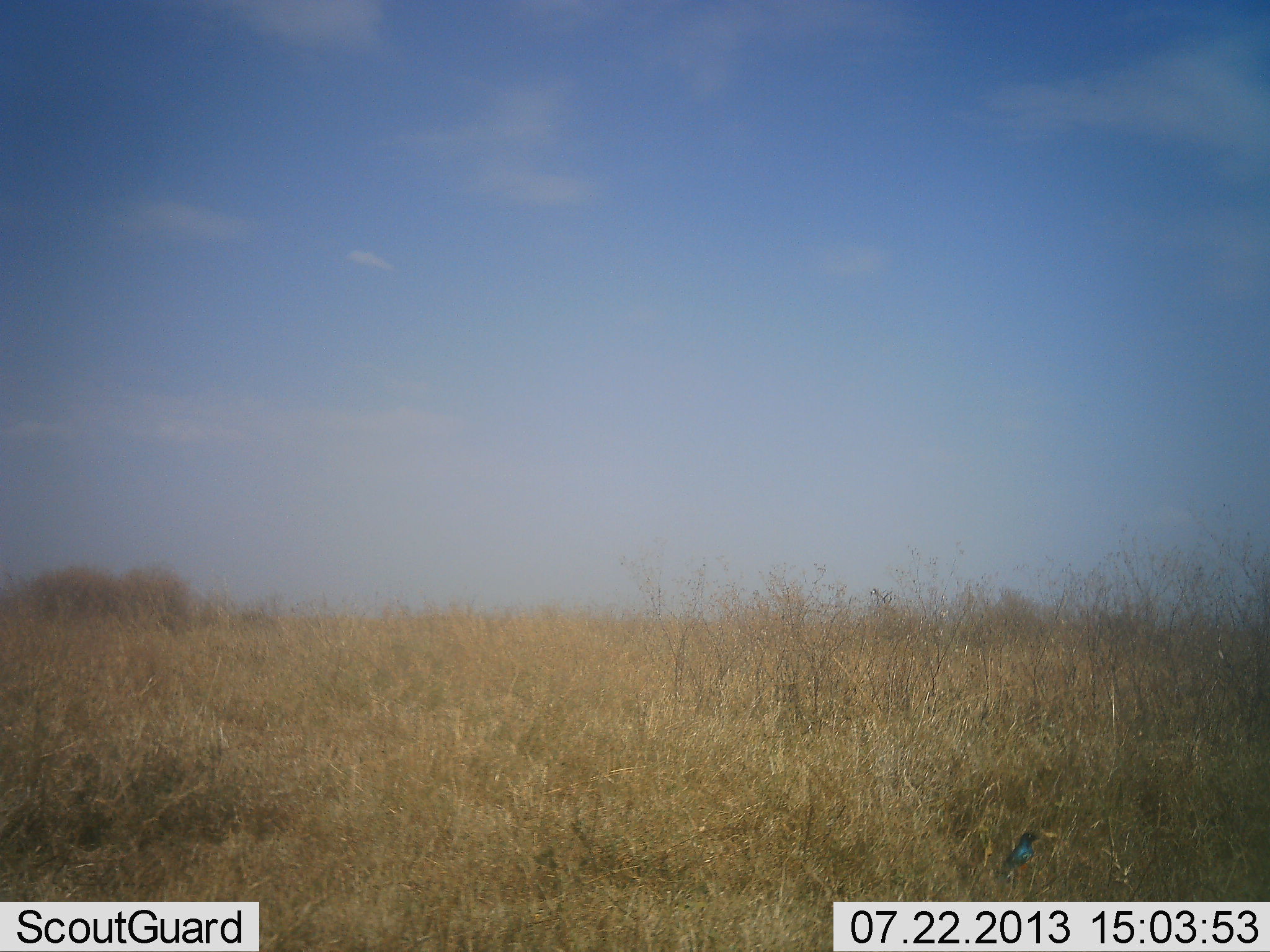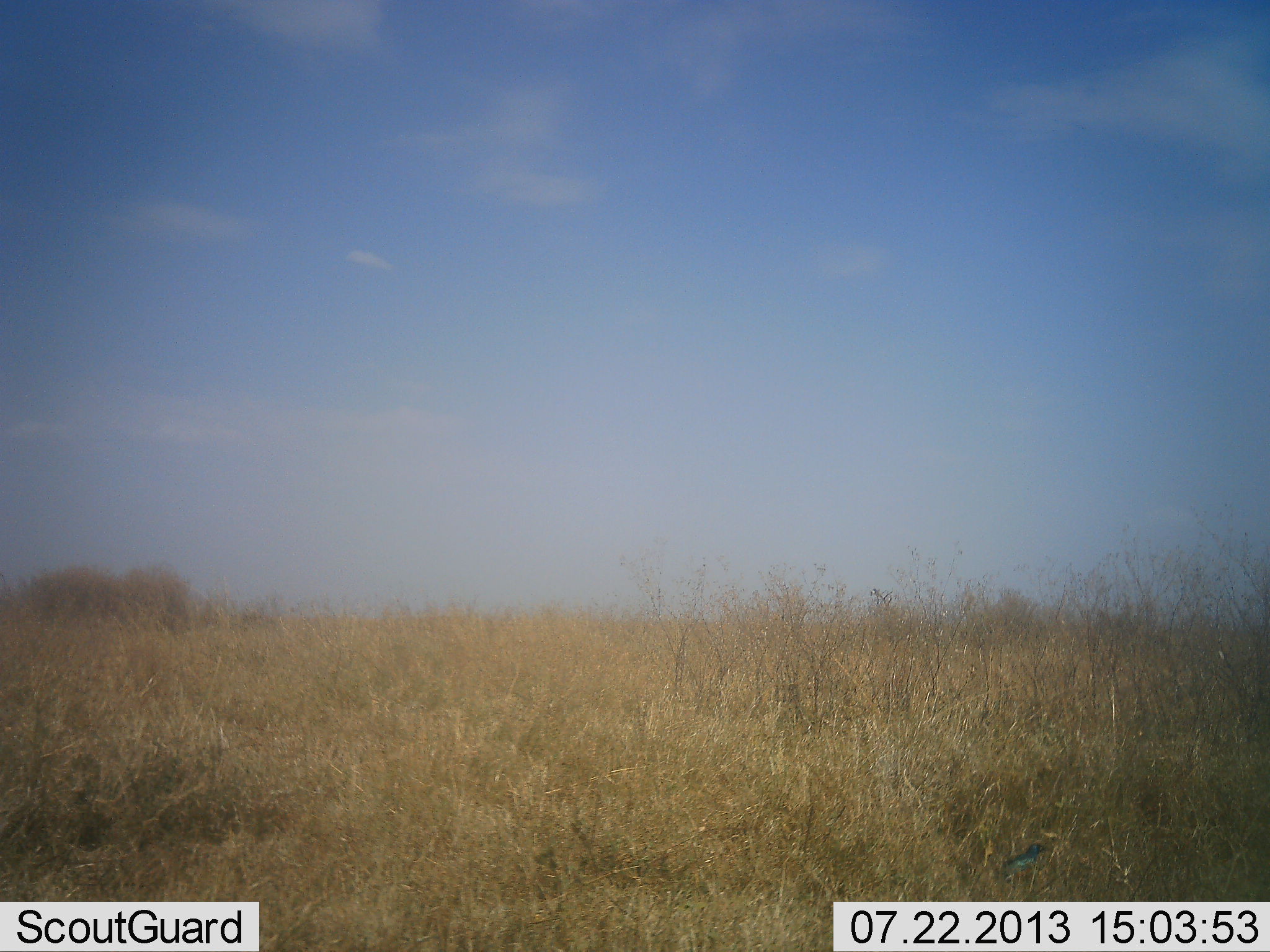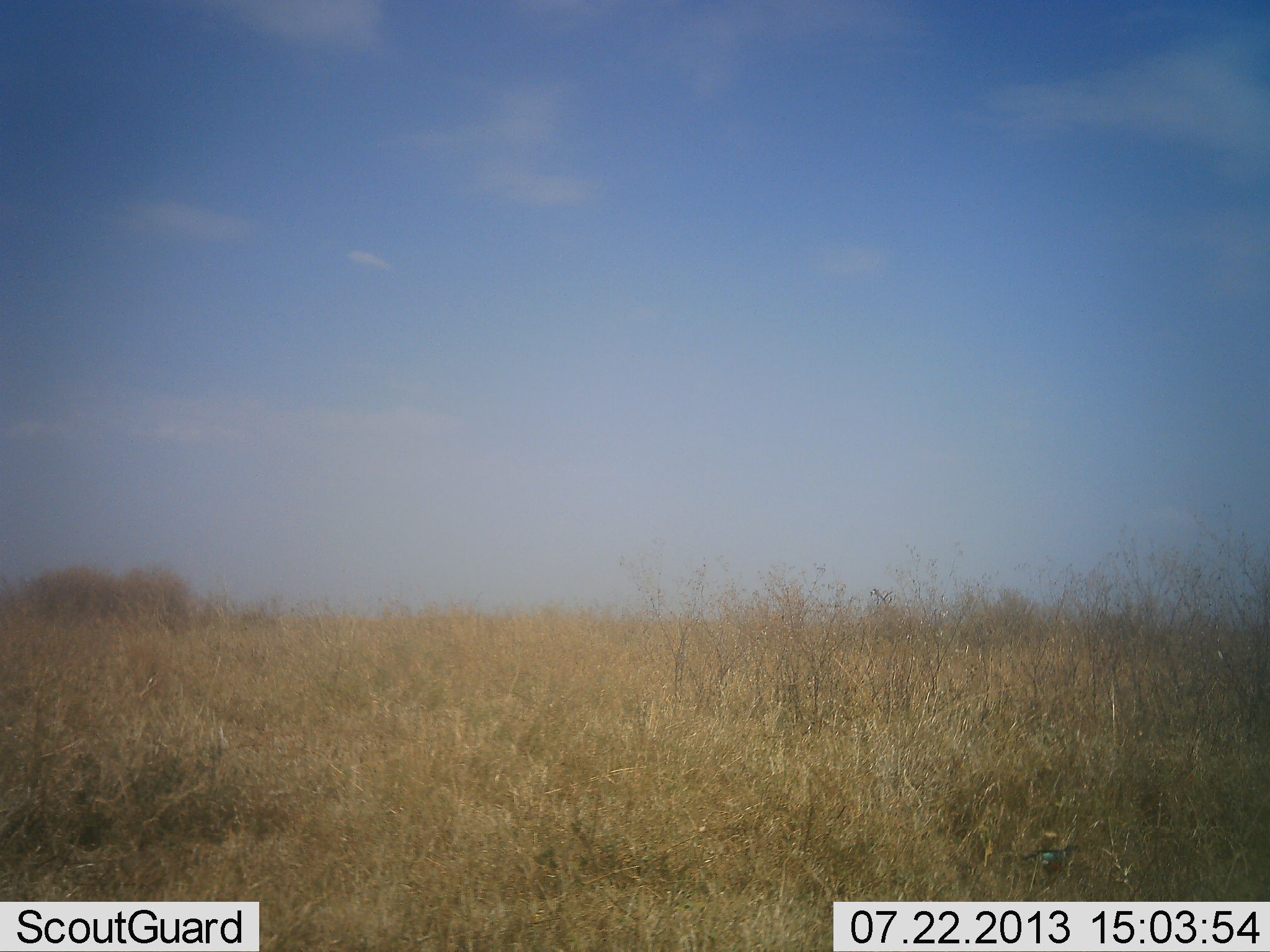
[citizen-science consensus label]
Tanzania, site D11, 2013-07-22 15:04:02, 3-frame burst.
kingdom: Animalia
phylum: Chordata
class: Aves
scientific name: Aves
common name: bird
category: otherbird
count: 1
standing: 30%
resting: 0%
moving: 60%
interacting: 0%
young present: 0%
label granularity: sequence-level